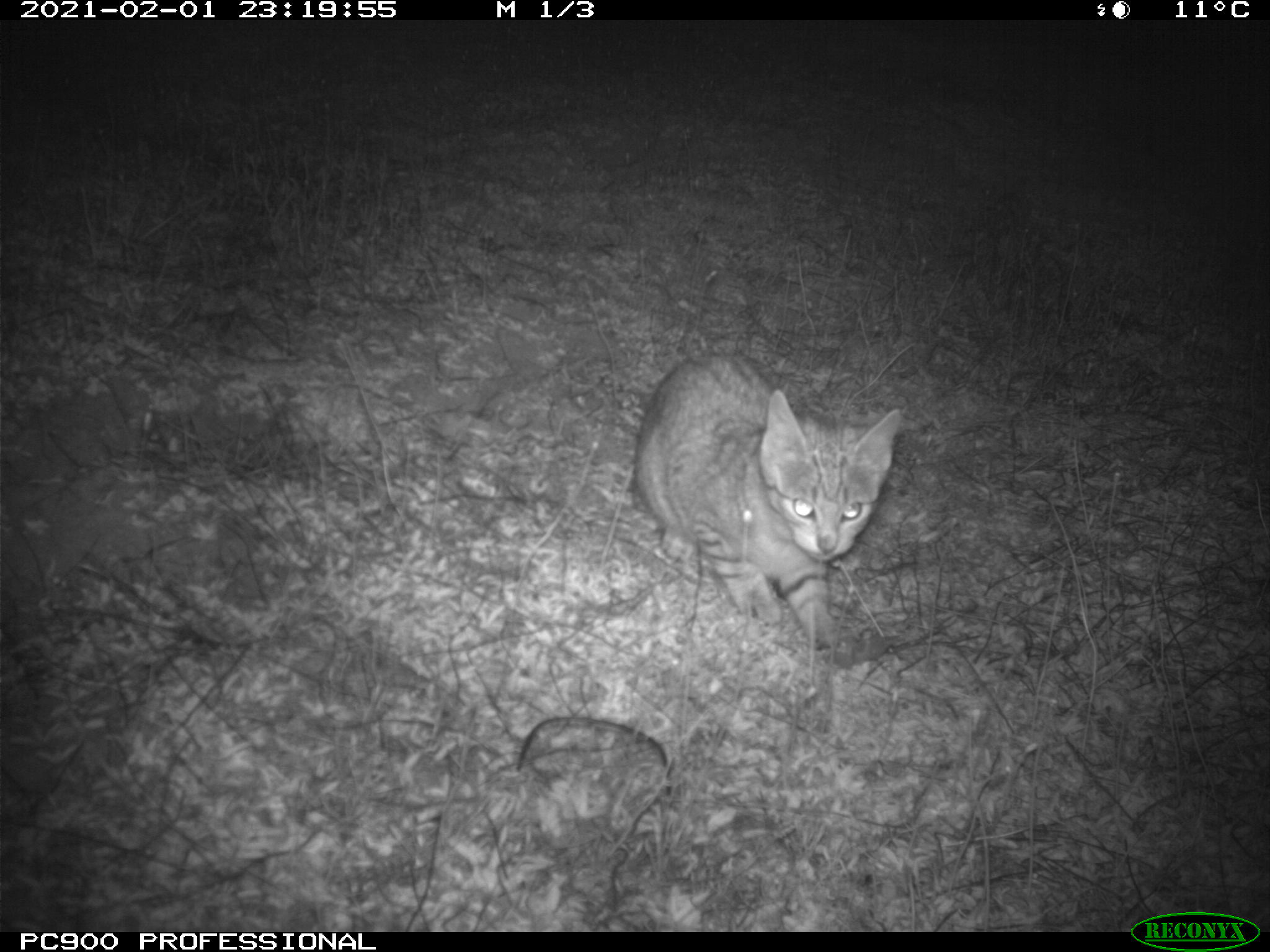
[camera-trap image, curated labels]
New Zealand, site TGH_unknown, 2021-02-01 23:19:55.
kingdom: Animalia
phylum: Chordata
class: Mammalia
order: Carnivora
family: Felidae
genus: Felis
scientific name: Felis catus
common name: domestic cat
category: cat